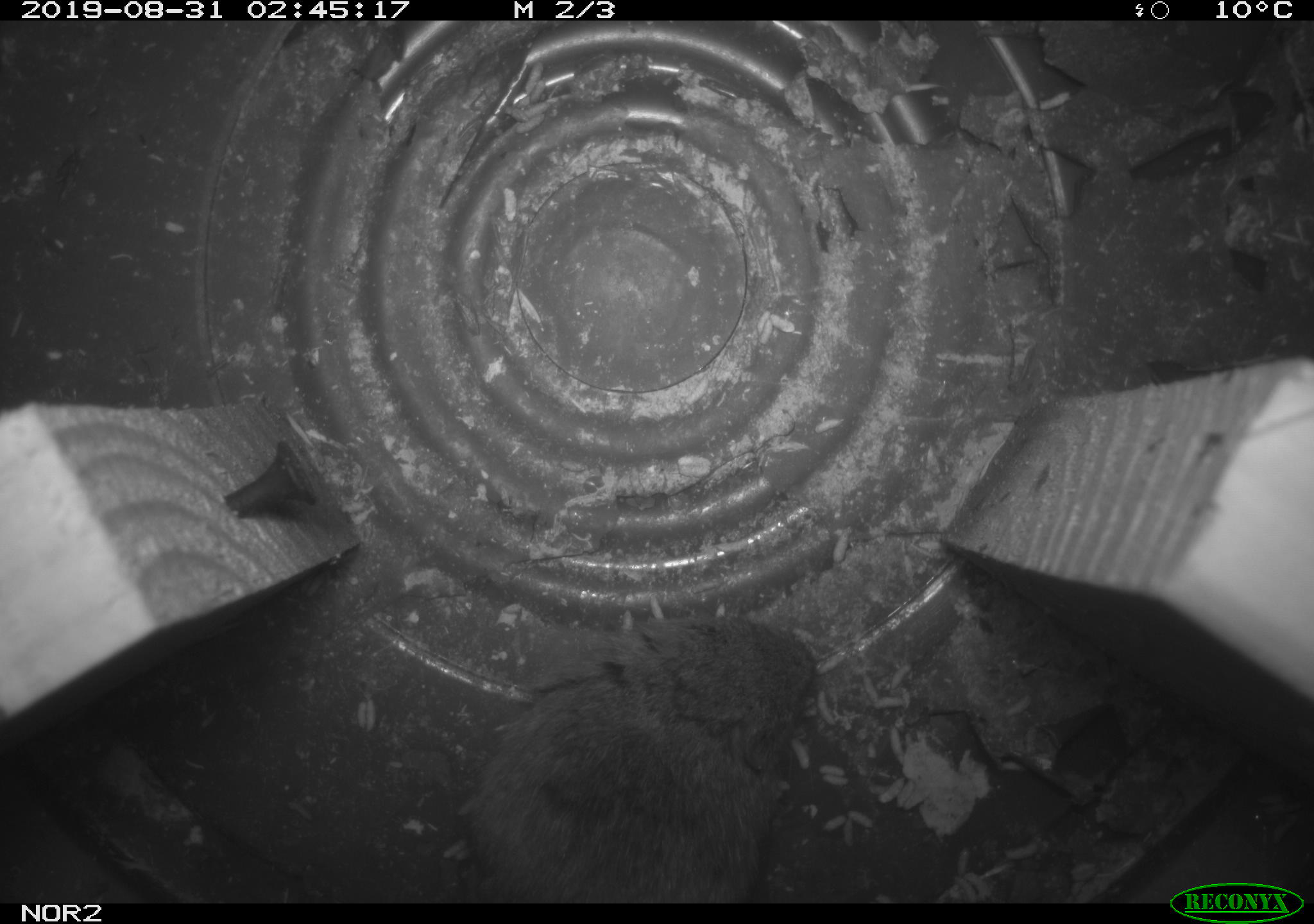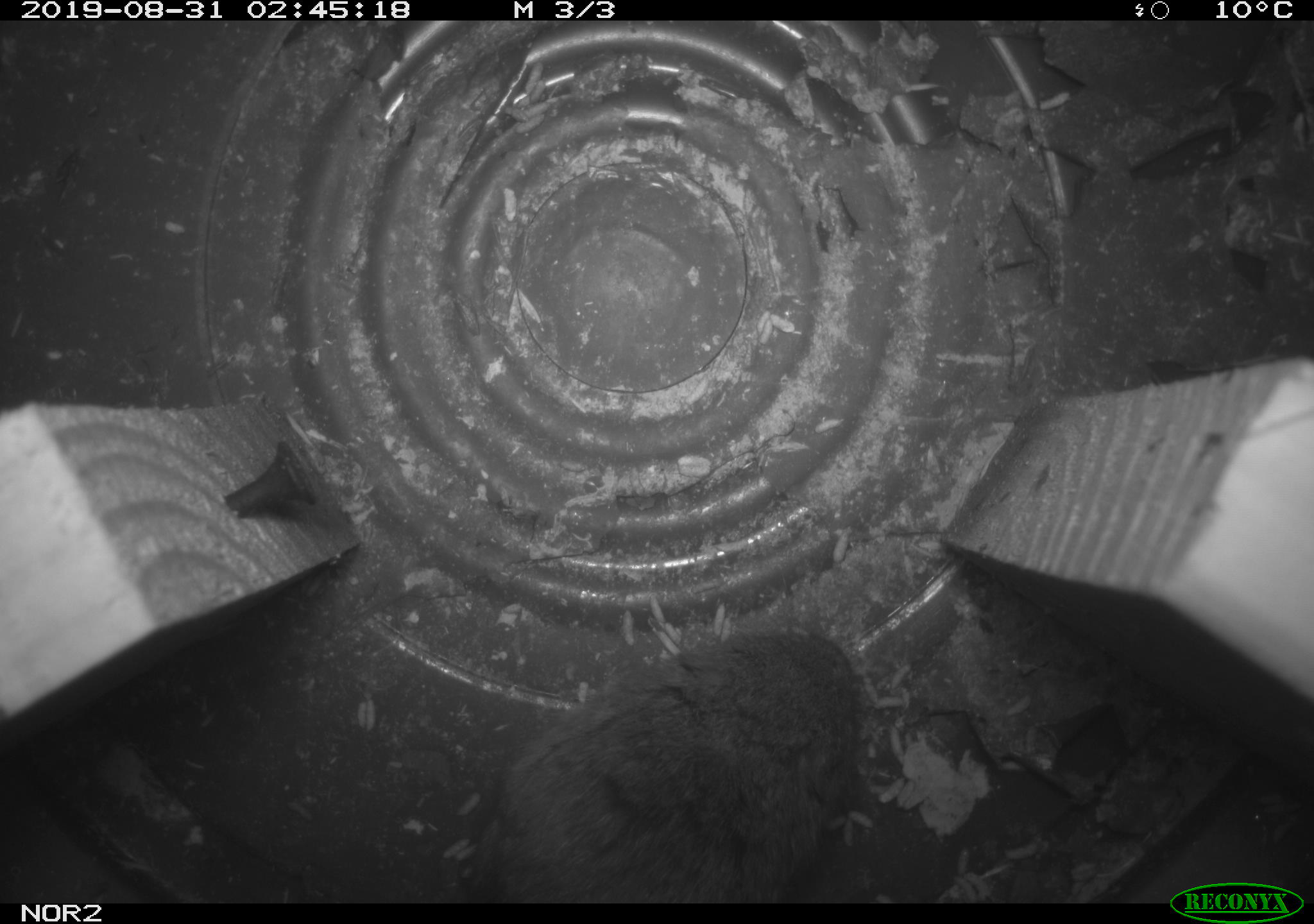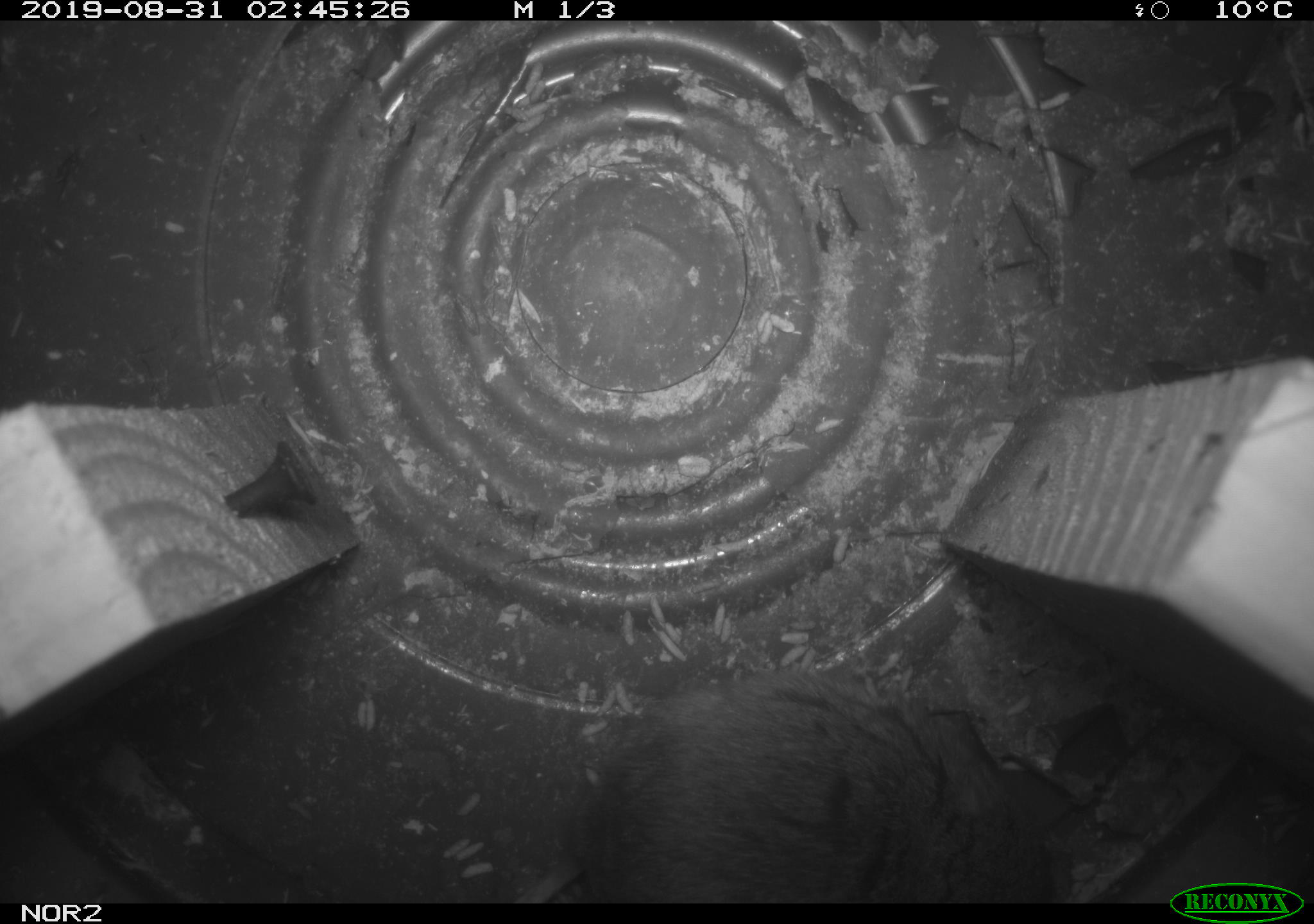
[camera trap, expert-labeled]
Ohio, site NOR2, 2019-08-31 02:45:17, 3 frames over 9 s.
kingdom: Animalia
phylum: Chordata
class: Mammalia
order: Rodentia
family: Cricetidae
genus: Microtus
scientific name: Microtus pennsylvanicus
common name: meadow vole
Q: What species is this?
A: Meadow vole (Microtus pennsylvanicus).